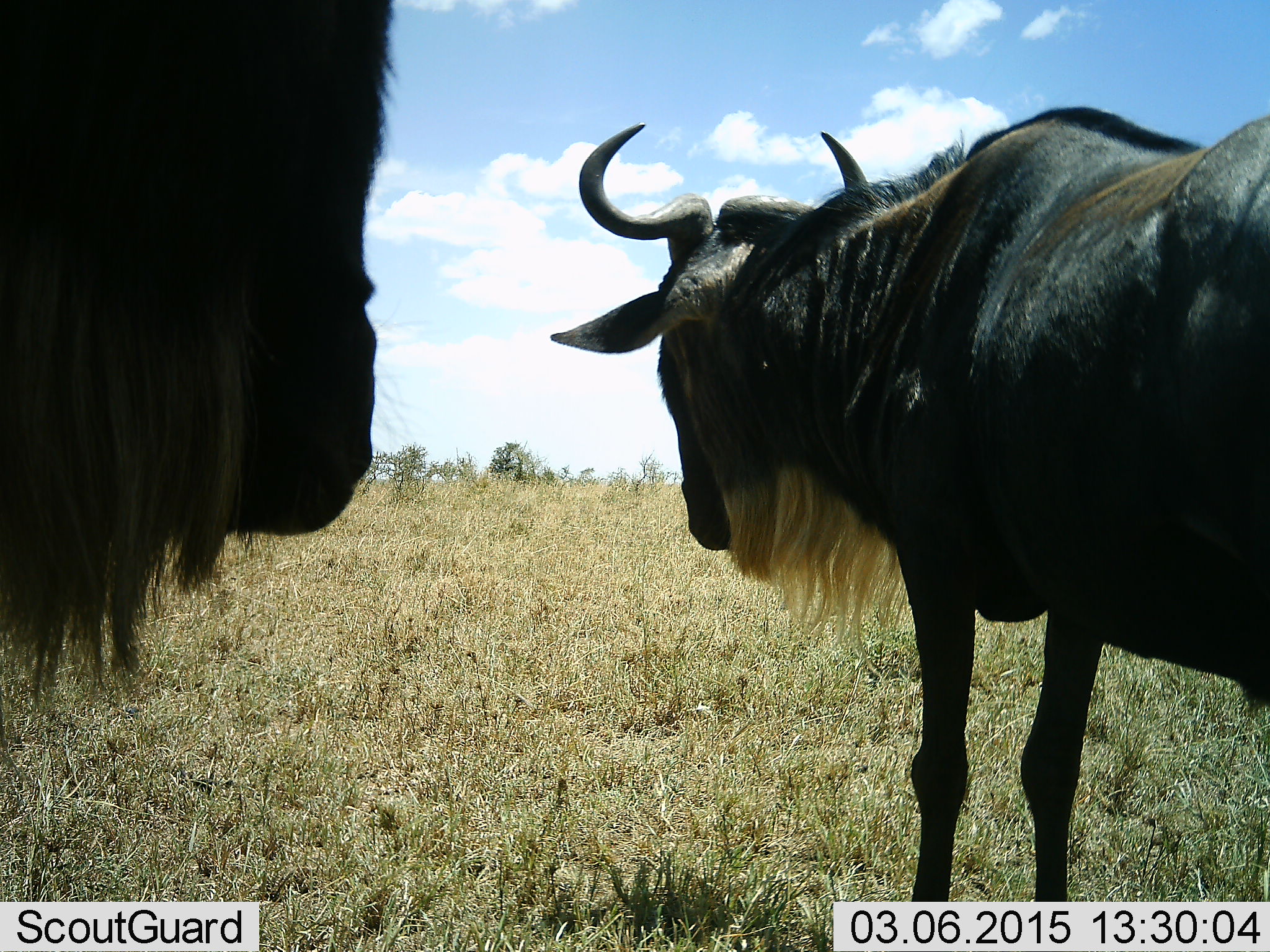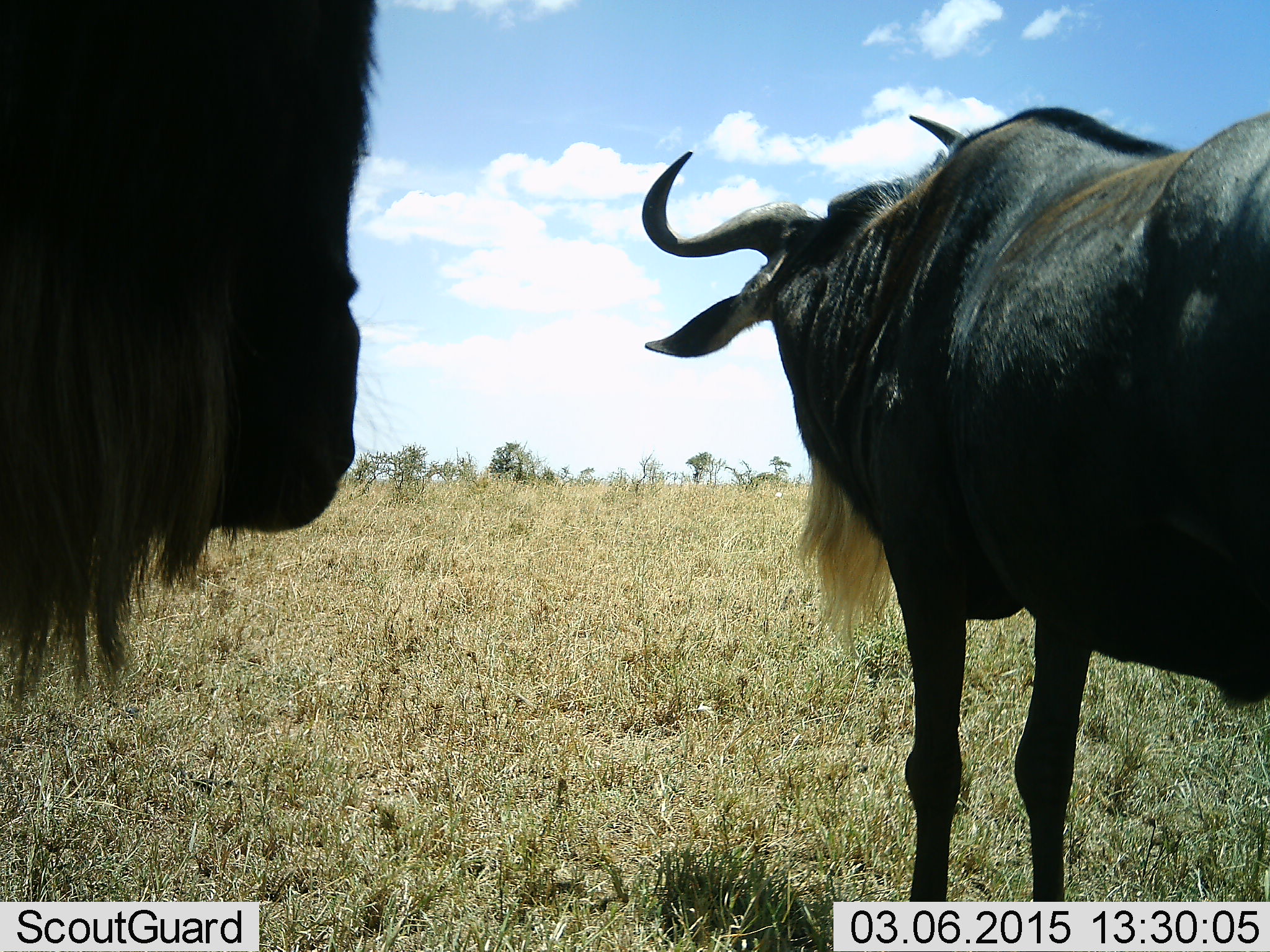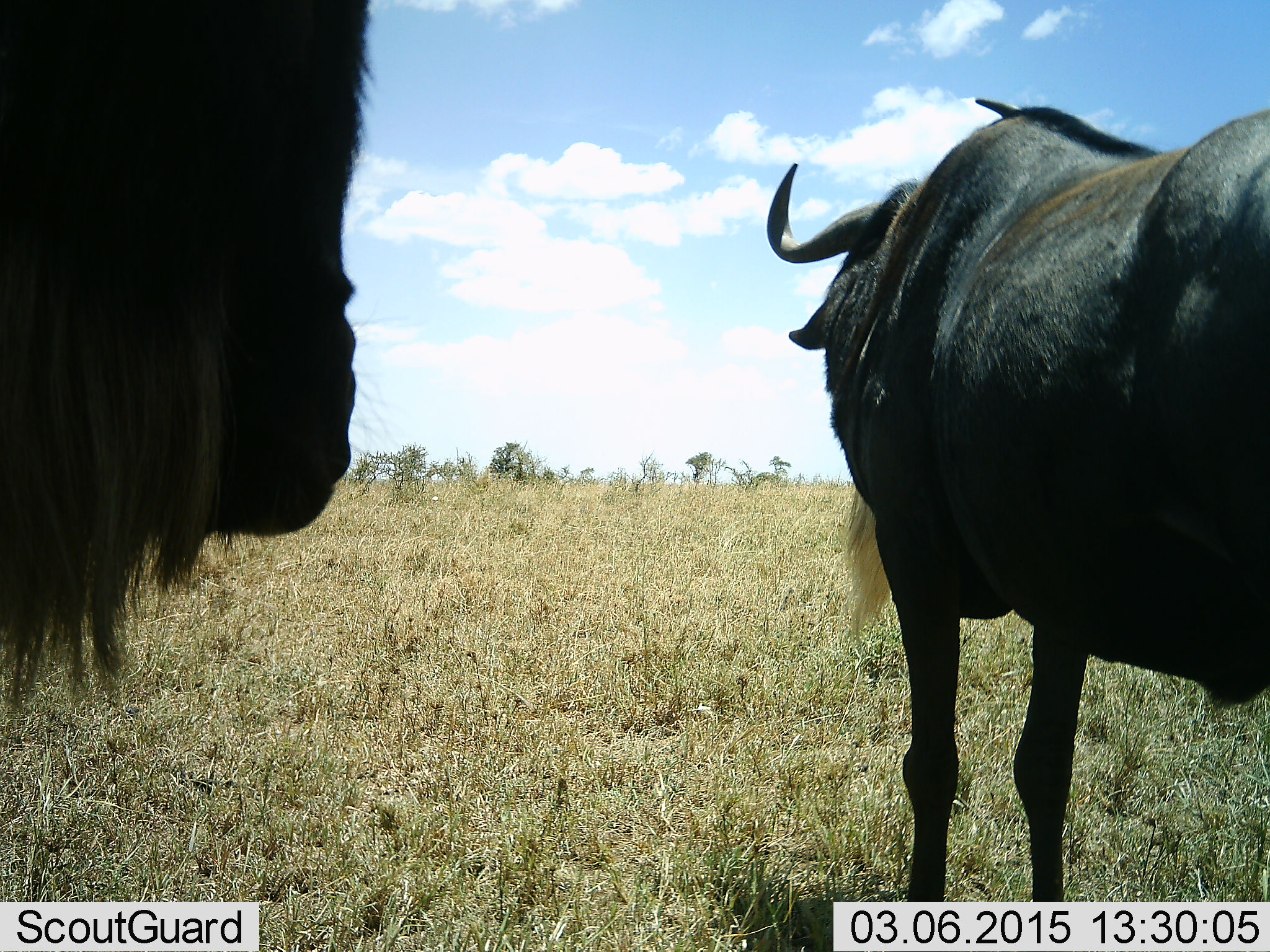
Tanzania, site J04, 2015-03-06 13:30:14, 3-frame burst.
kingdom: Animalia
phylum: Chordata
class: Mammalia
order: Artiodactyla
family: Bovidae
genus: Connochaetes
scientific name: Connochaetes taurinus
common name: blue wildebeest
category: wildebeest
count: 2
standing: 100%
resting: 0%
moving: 0%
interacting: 0%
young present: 0%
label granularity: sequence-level